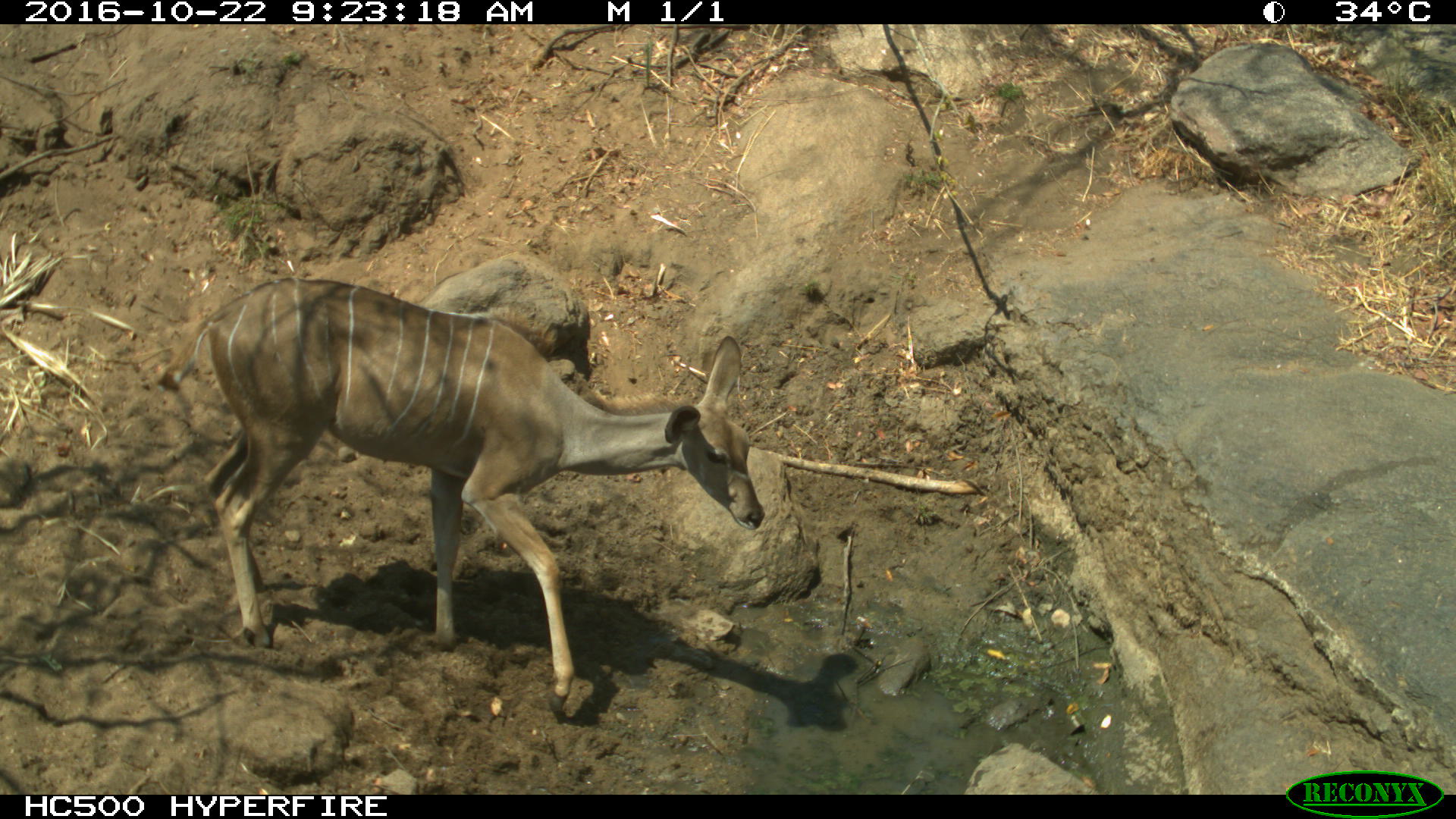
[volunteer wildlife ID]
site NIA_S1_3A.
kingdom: Animalia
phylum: Chordata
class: Mammalia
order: Artiodactyla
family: Bovidae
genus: Tragelaphus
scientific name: Tragelaphus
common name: kudu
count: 1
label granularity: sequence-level